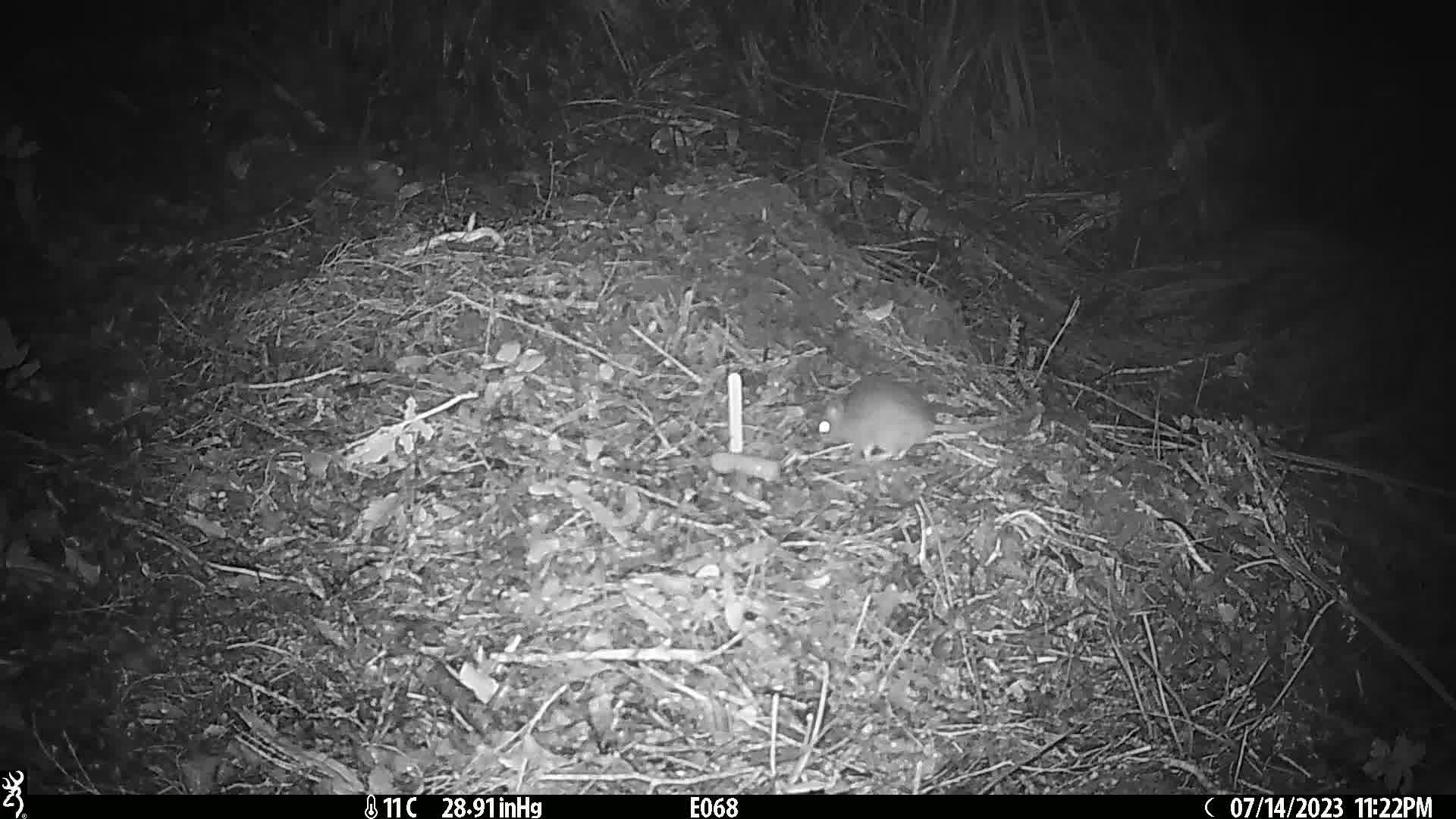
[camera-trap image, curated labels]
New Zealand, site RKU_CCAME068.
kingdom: Animalia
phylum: Chordata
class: Mammalia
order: Rodentia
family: Muridae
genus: Rattus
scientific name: Rattus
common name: rat